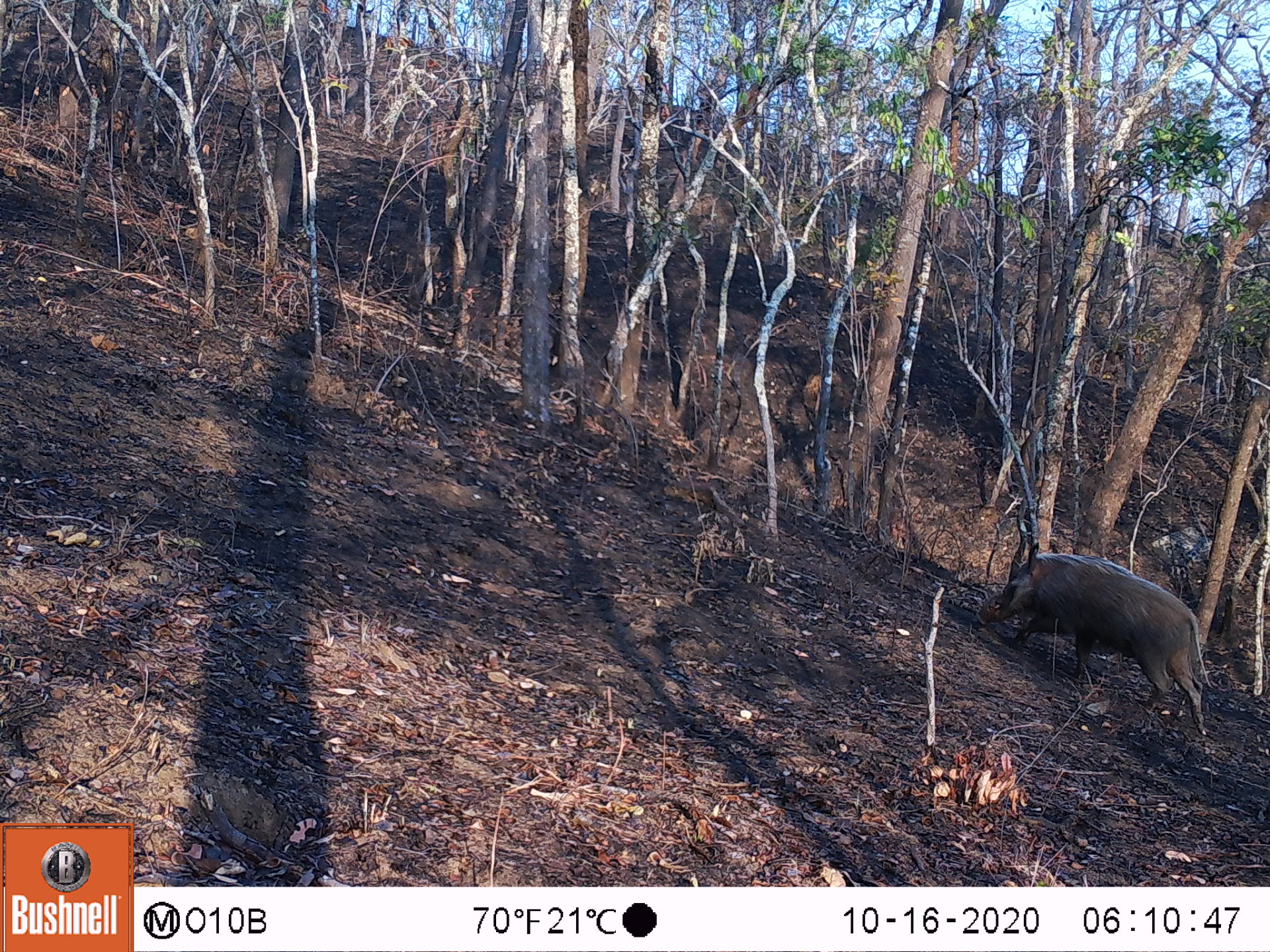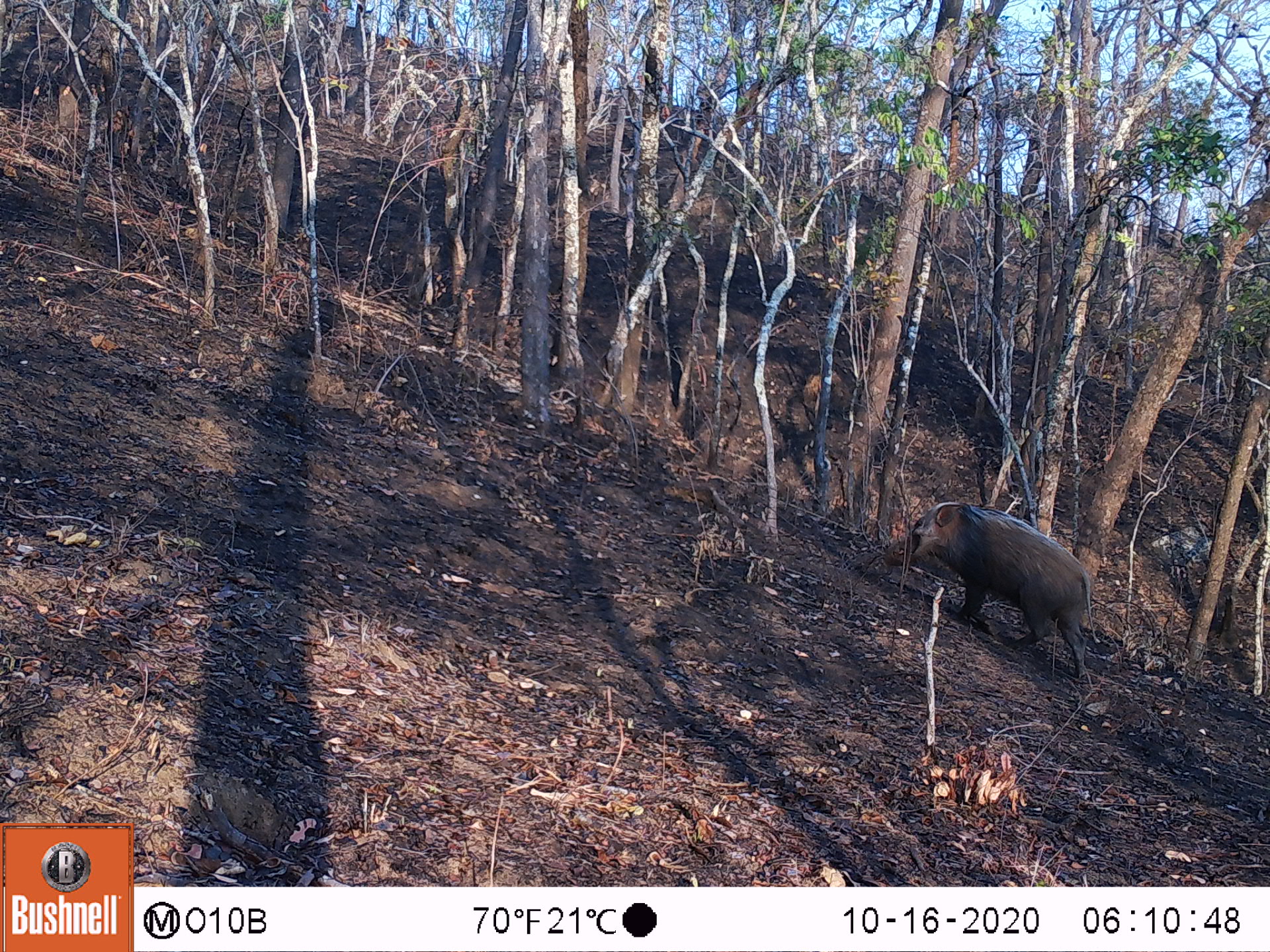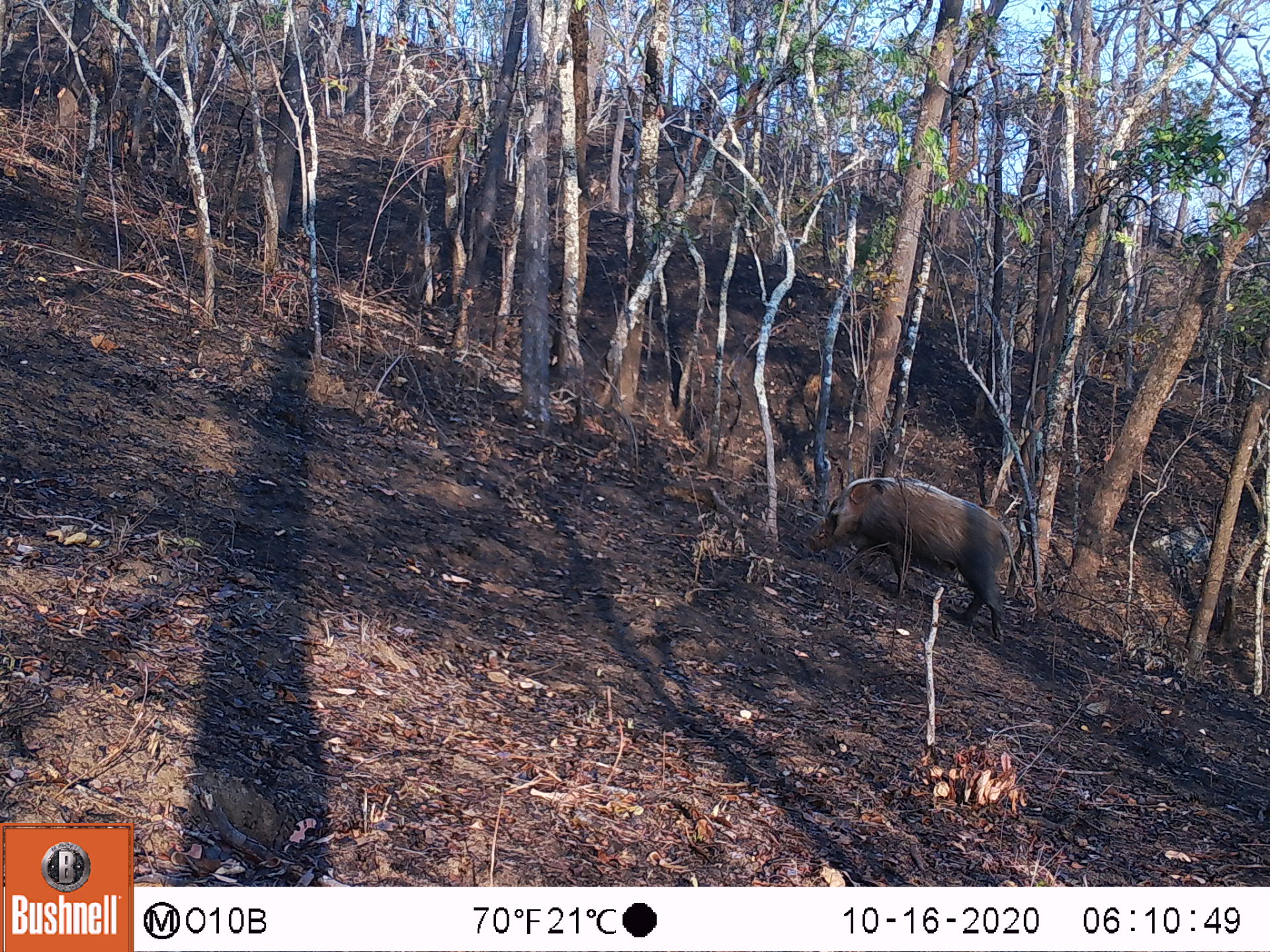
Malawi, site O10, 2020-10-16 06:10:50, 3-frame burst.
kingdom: Animalia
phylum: Chordata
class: Mammalia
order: Artiodactyla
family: Suidae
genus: Potamochoerus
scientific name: Potamochoerus larvatus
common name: bushpig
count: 1